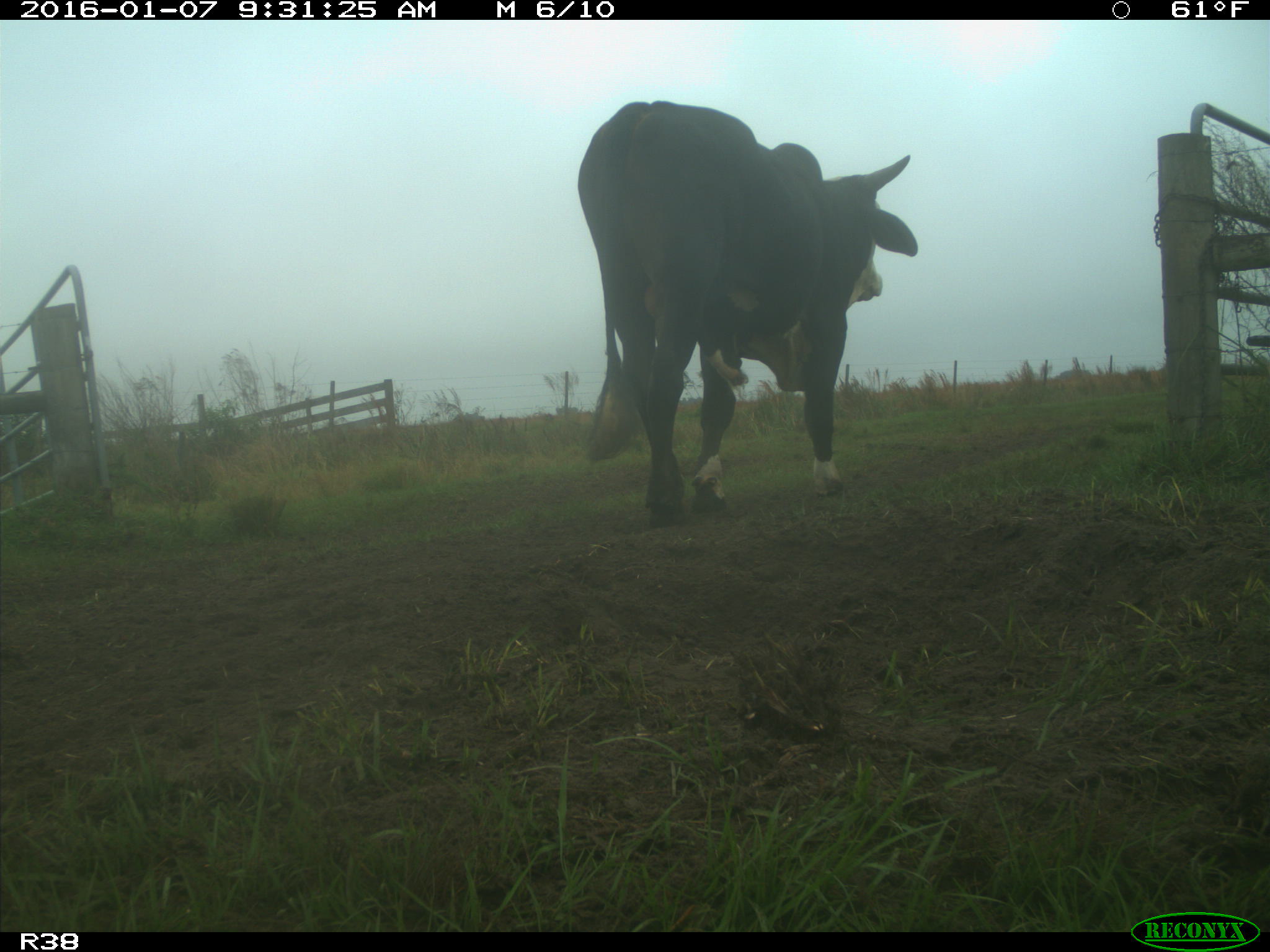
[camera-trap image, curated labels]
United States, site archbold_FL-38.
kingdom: Animalia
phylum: Chordata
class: Mammalia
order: Artiodactyla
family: Bovidae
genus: Bos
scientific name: Bos taurus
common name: domestic cow